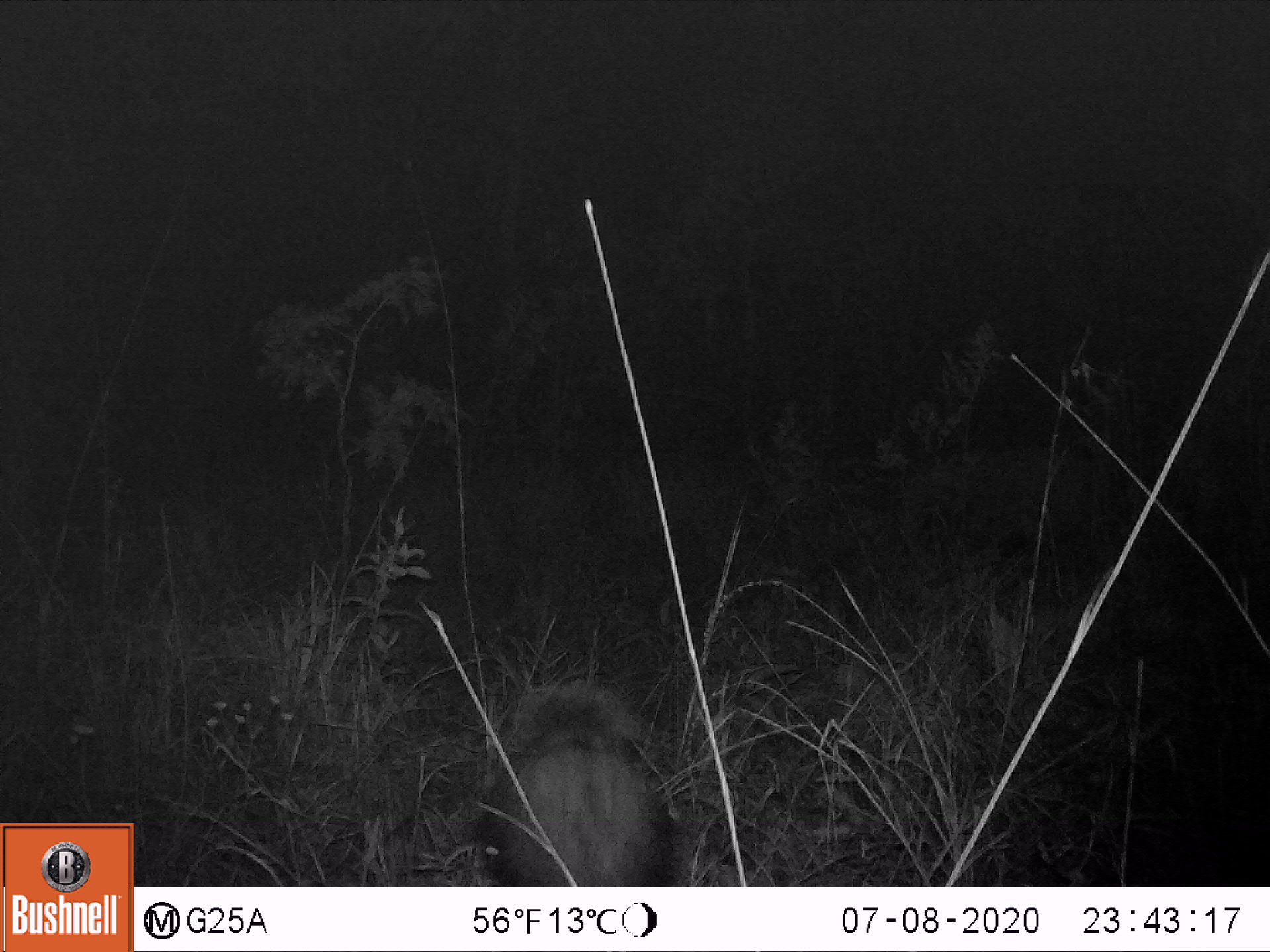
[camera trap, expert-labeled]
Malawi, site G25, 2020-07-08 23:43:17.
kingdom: Animalia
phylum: Chordata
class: Mammalia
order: Artiodactyla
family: Suidae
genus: Potamochoerus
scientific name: Potamochoerus larvatus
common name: bushpig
Bushpig (Potamochoerus larvatus), count 1.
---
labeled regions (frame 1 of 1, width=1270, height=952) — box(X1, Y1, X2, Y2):
bushpig: box(466, 677, 679, 885)